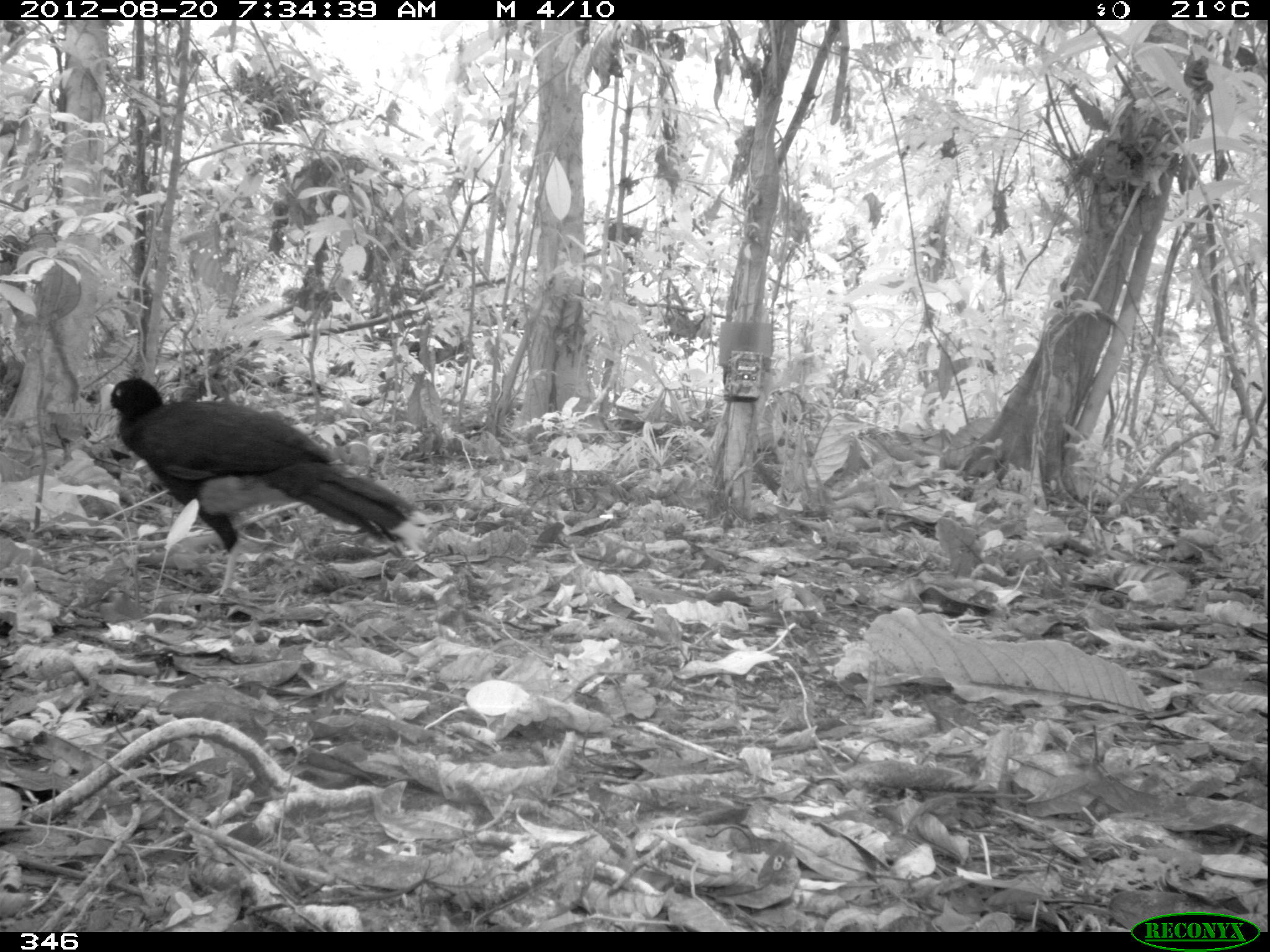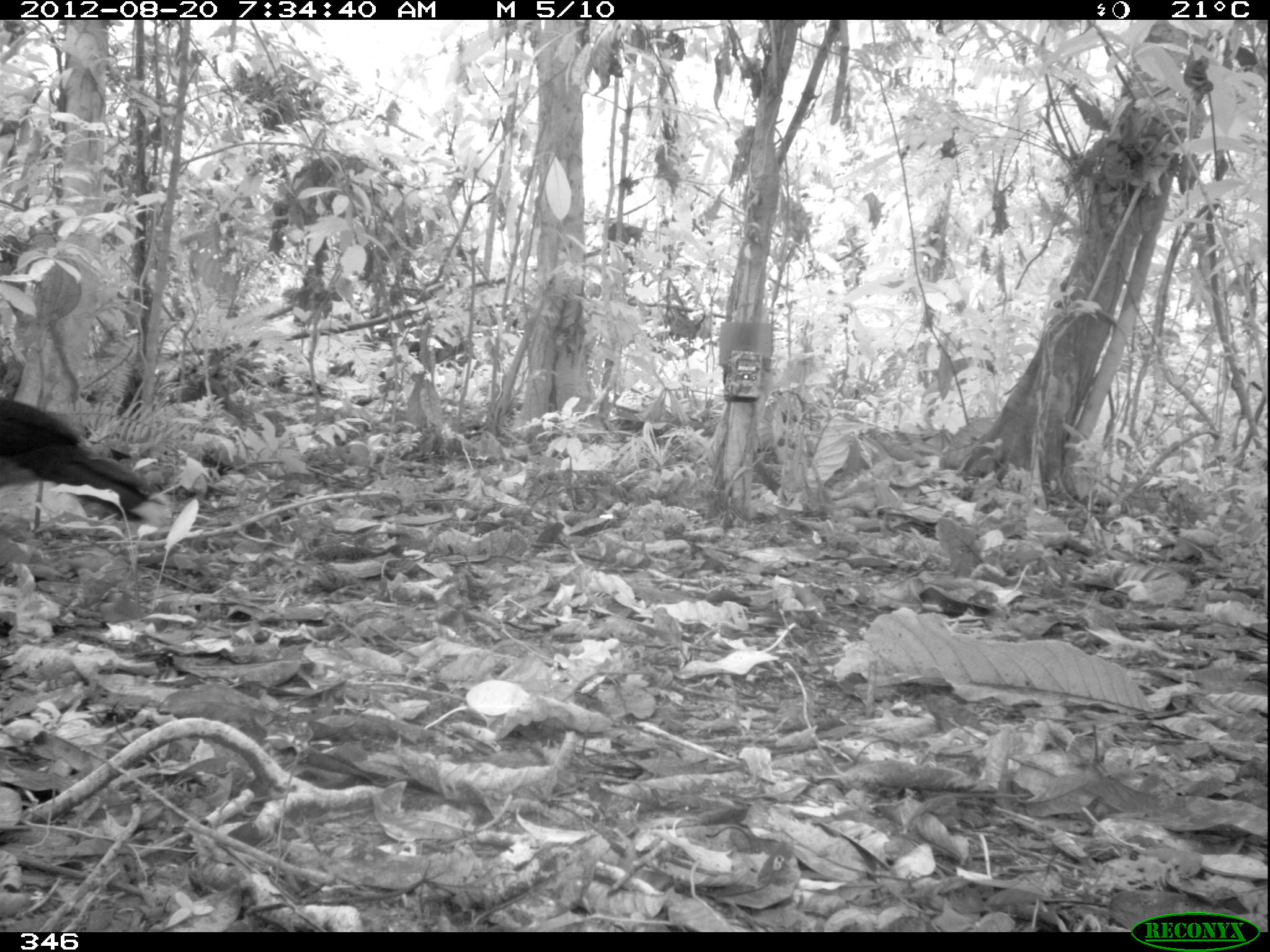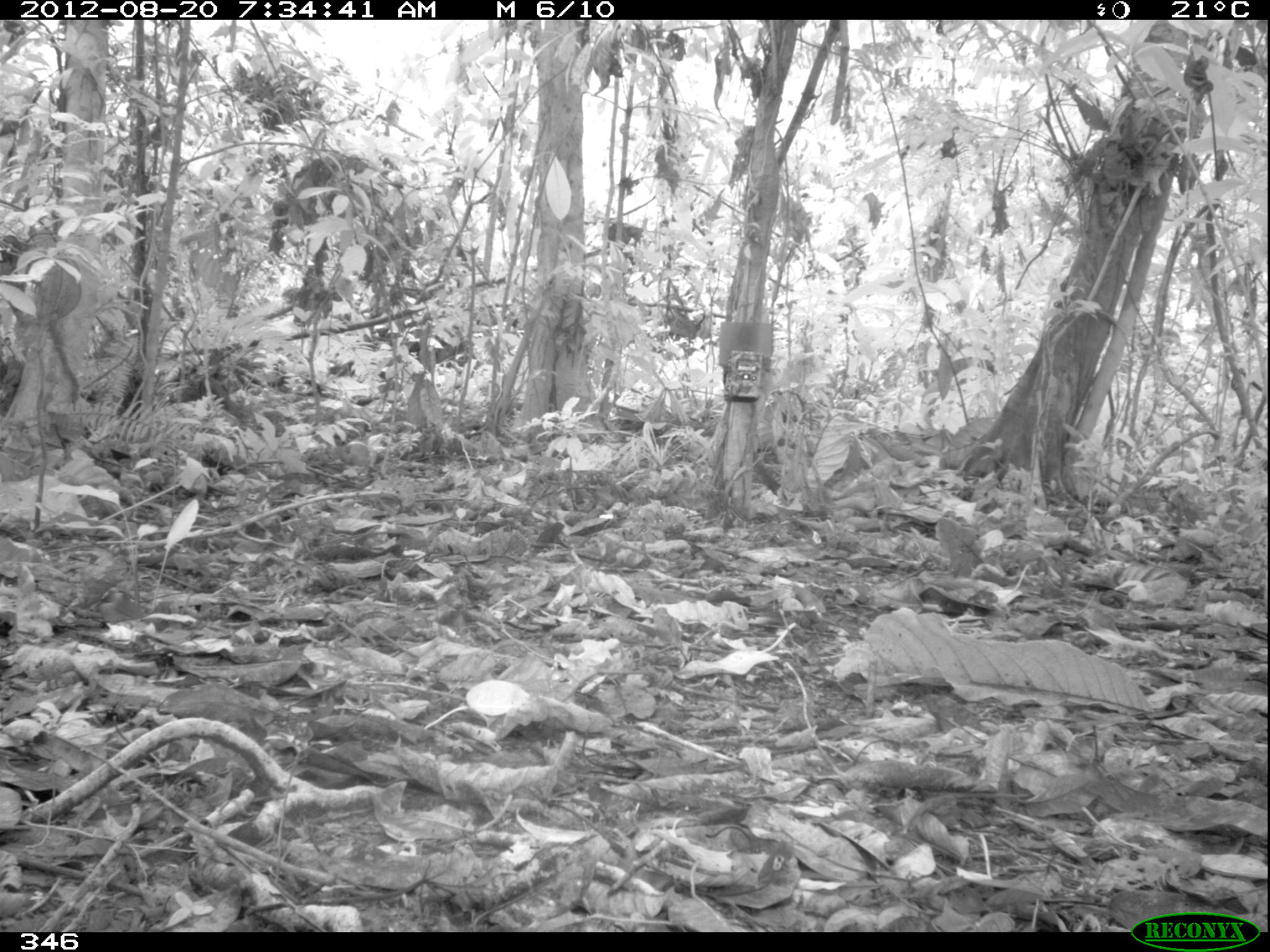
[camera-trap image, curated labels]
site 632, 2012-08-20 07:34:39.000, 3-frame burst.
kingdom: Animalia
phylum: Chordata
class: Aves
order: Galliformes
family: Cracidae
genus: Mitu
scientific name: Mitu tuberosum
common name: razor-billed curassow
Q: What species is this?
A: Mitu tuberosum (razor-billed curassow).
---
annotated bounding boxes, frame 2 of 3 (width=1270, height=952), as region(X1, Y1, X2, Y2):
mitu tuberosum: region(1, 397, 173, 534)